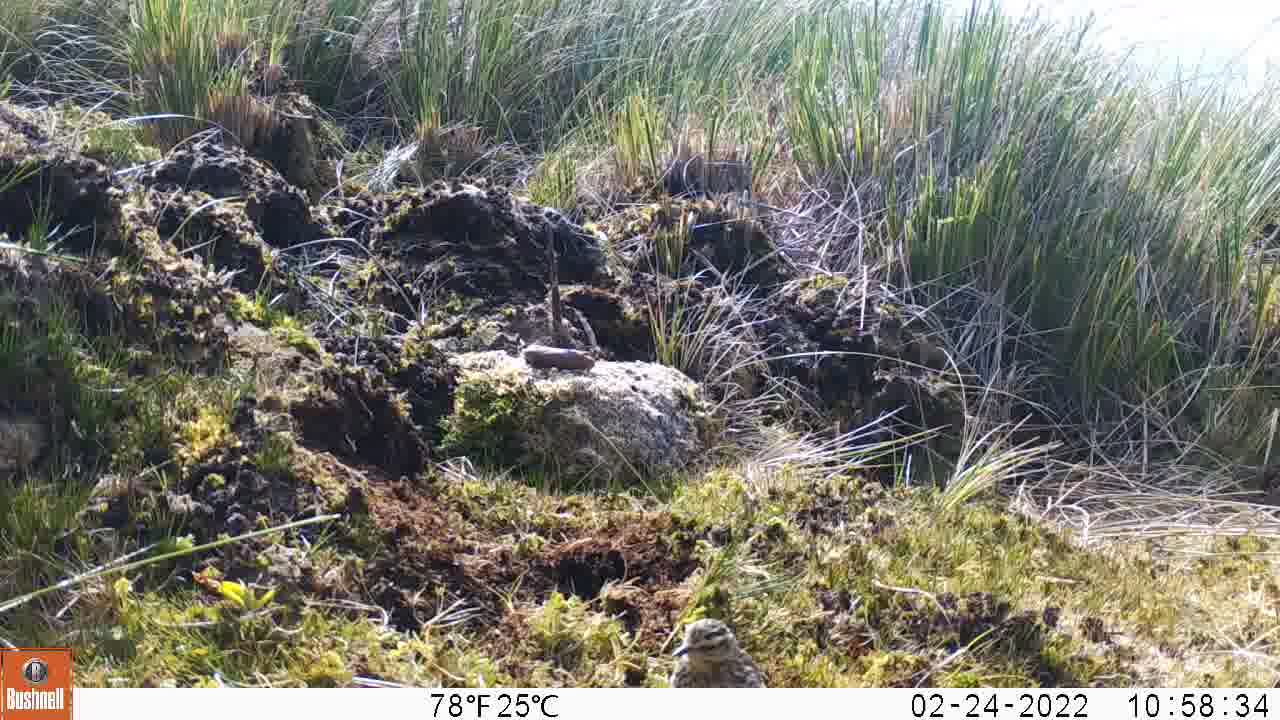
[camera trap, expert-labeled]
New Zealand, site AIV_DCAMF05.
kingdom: Animalia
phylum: Chordata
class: Aves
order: Passeriformes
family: Motacillidae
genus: Anthus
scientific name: Anthus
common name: pipit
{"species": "pipit (Anthus)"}